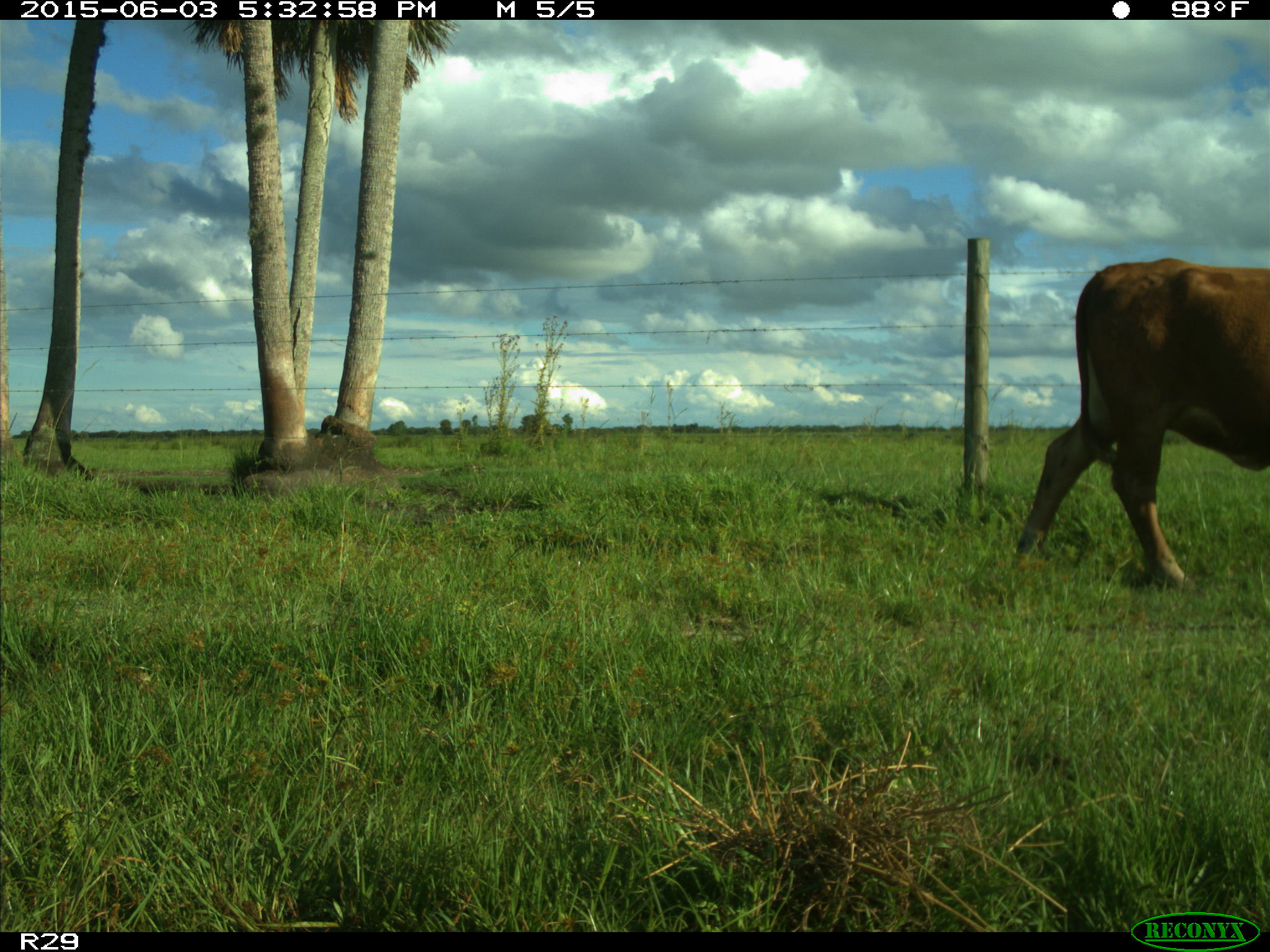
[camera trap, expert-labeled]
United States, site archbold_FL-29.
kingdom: Animalia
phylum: Chordata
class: Mammalia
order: Artiodactyla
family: Bovidae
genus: Bos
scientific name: Bos taurus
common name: domestic cow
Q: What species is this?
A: Bos taurus (domestic cow).